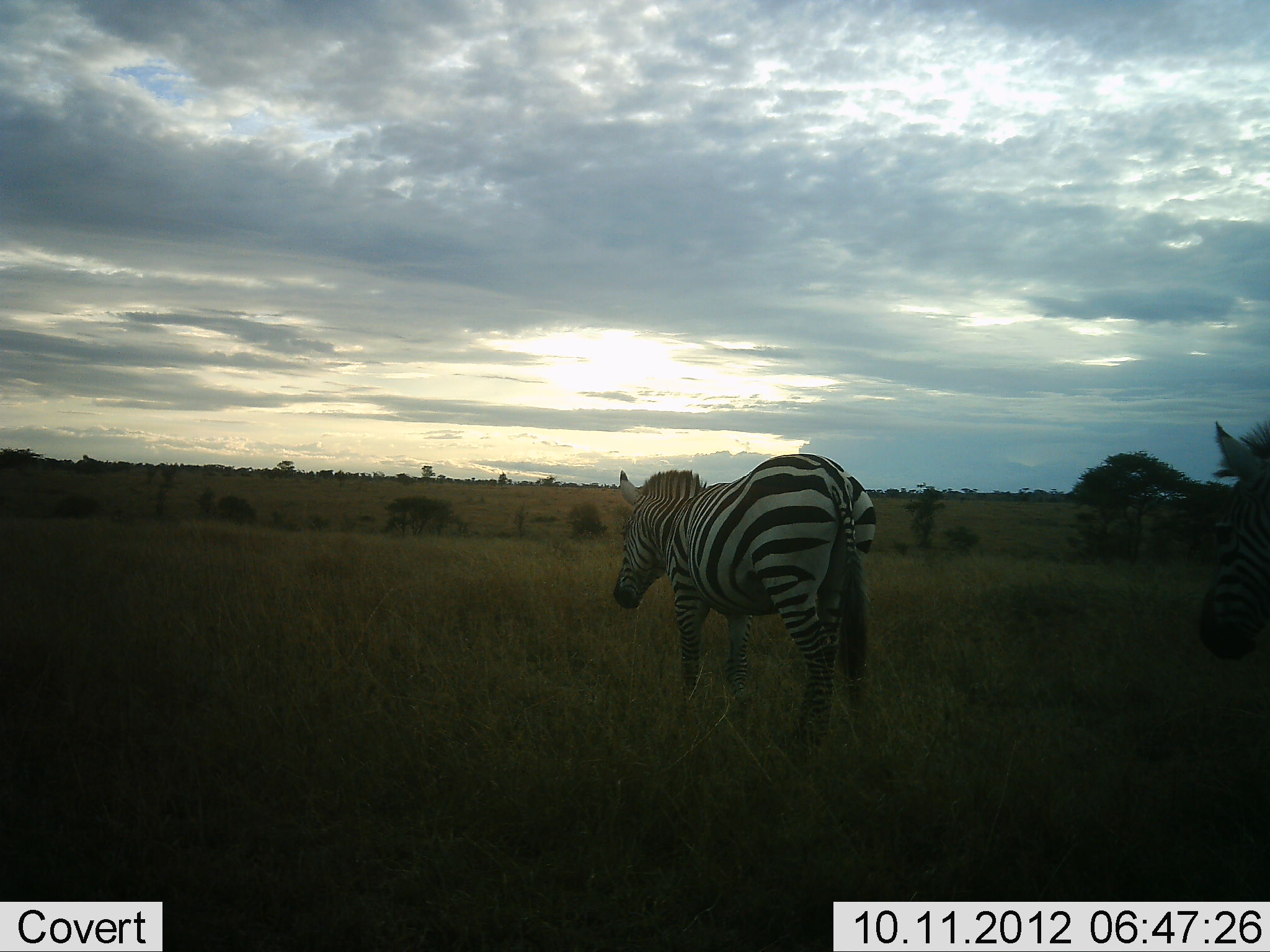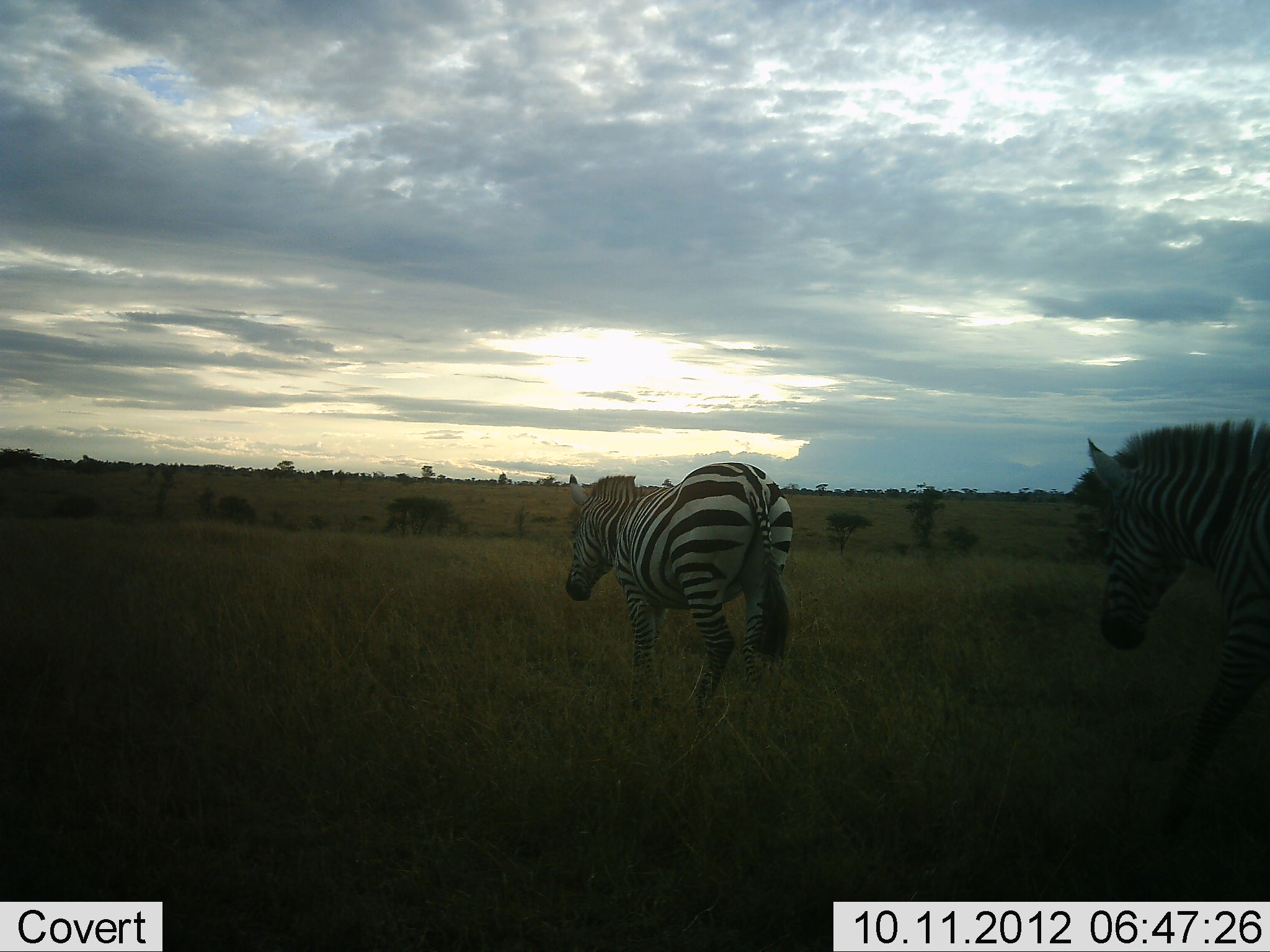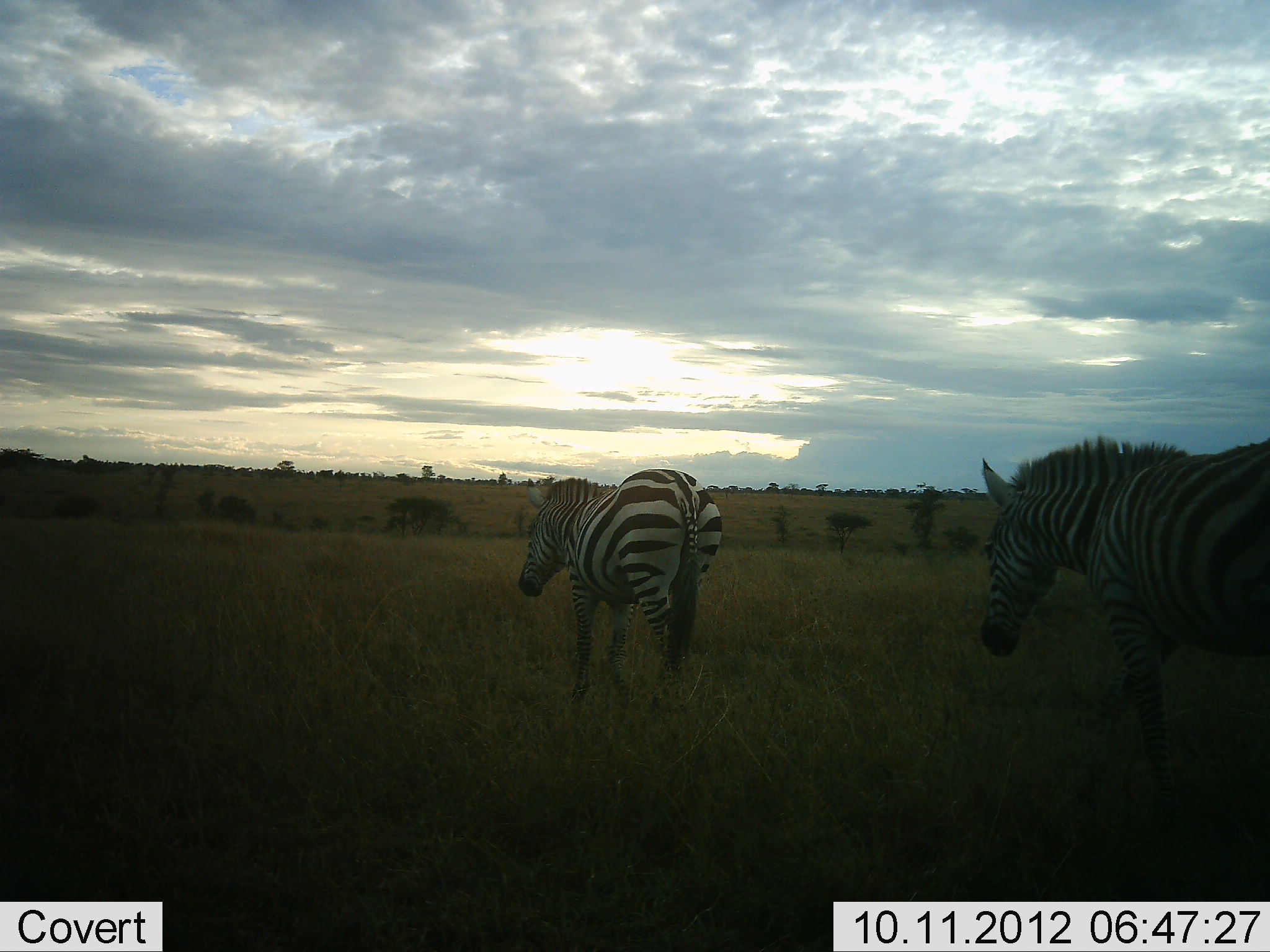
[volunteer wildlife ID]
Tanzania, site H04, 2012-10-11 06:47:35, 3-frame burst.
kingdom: Animalia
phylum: Chordata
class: Mammalia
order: Perissodactyla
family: Equidae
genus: Equus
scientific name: Equus quagga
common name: plains zebra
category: zebra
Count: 2.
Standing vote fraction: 10%.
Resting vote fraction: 0%.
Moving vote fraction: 90%.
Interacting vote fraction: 0%.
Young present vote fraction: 0%.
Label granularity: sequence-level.